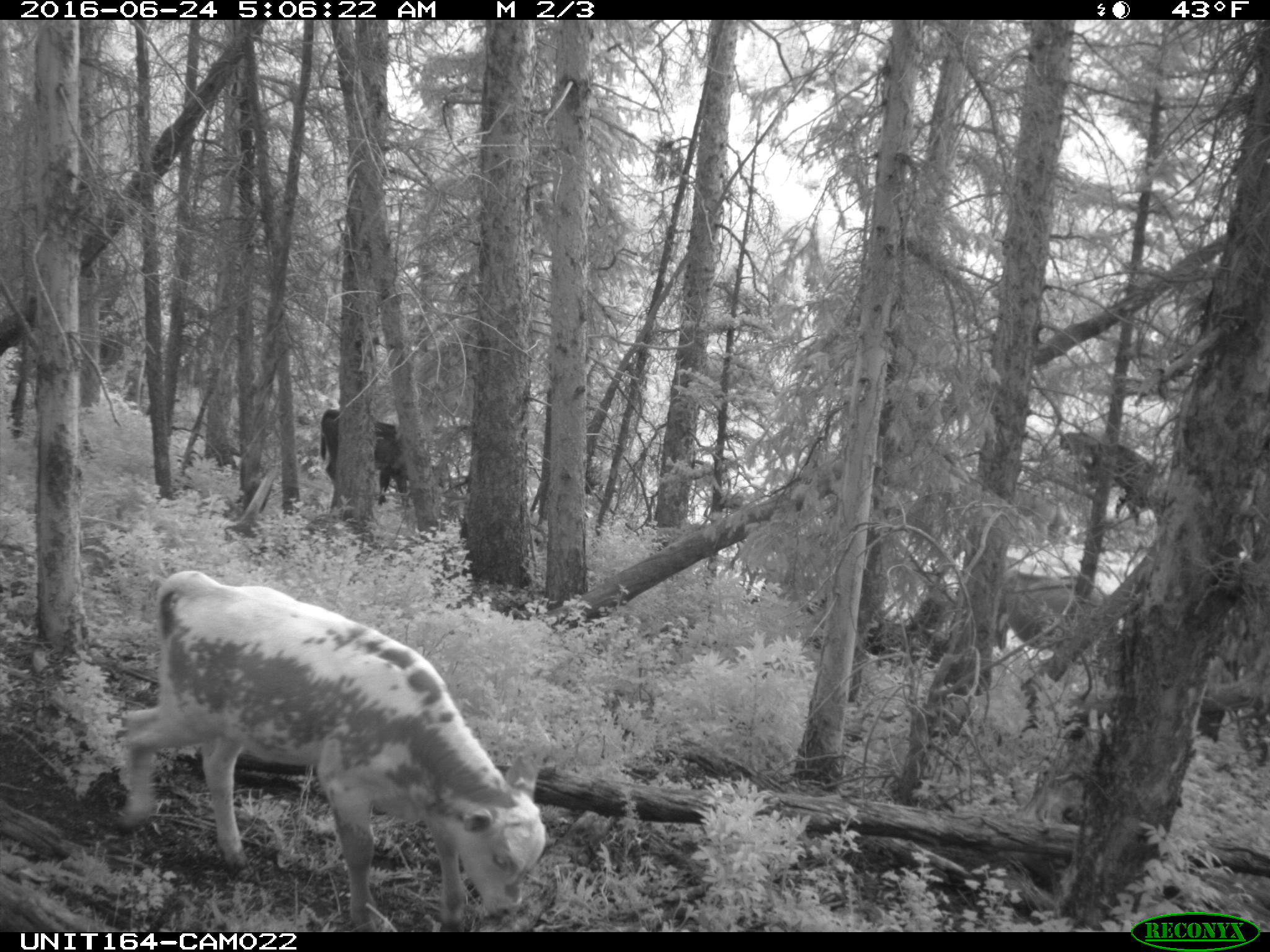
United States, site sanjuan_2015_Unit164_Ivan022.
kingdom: Animalia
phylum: Chordata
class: Mammalia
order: Artiodactyla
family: Bovidae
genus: Bos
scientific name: Bos taurus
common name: domestic cow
Bos taurus (domestic cow).